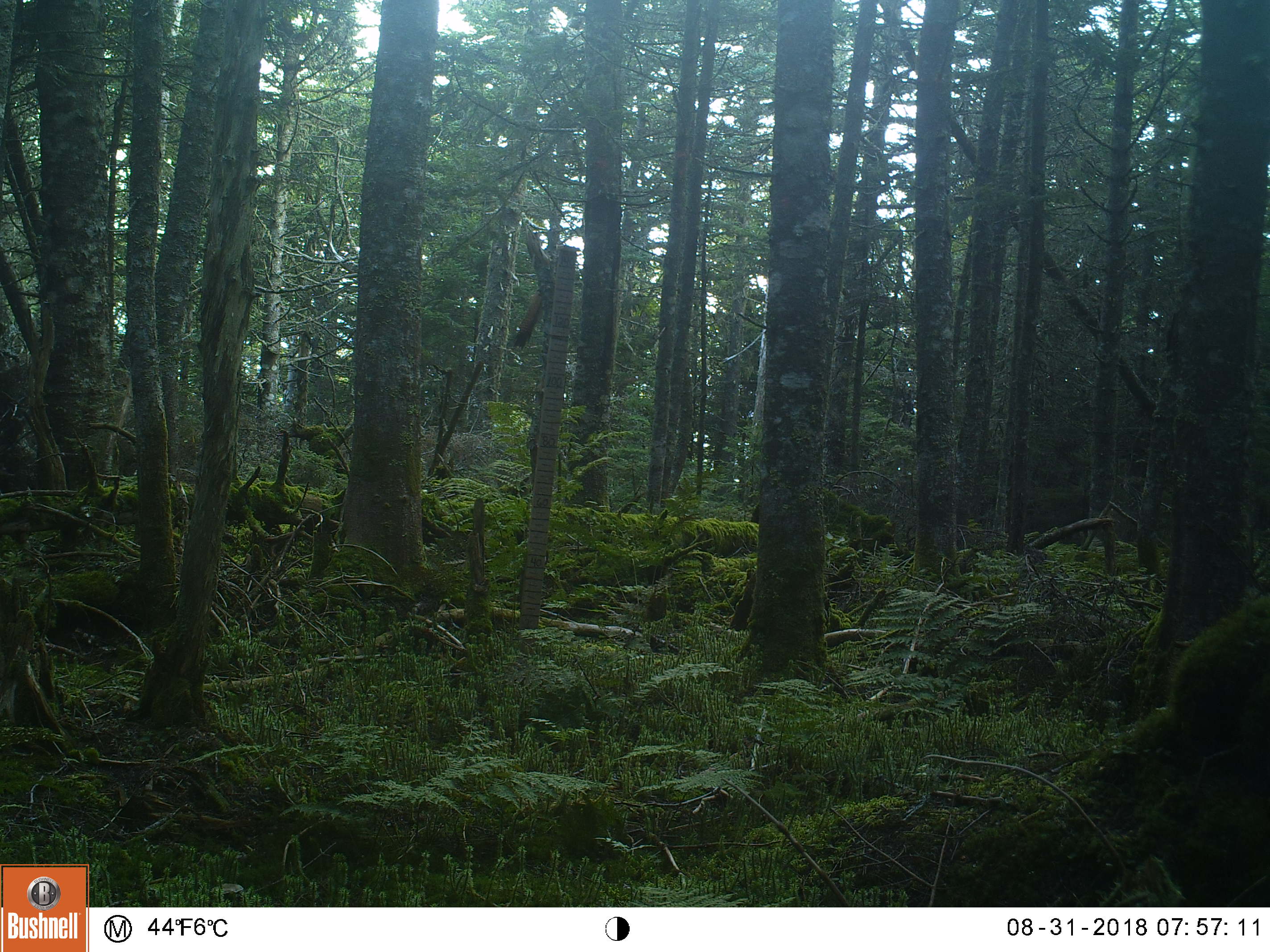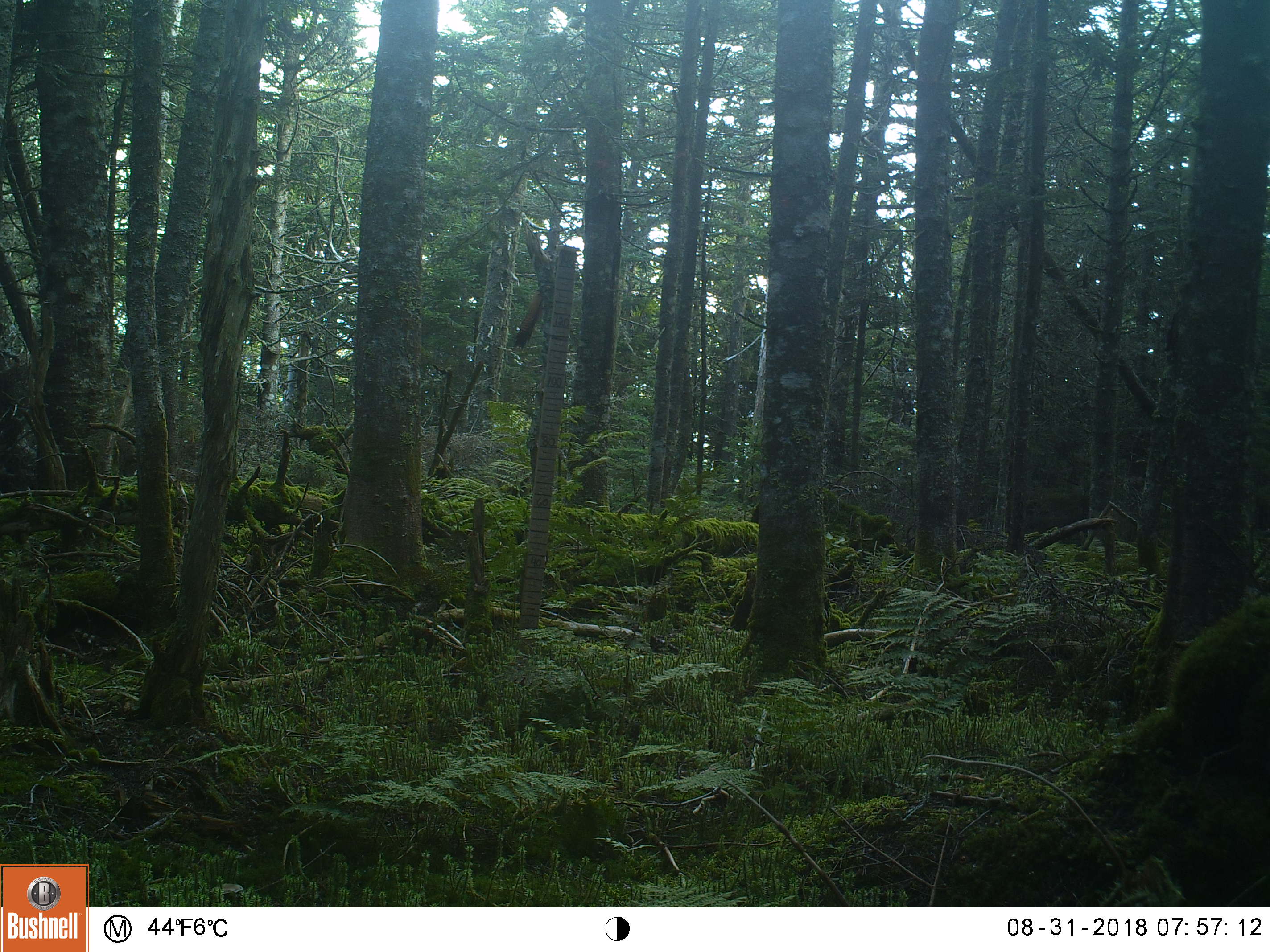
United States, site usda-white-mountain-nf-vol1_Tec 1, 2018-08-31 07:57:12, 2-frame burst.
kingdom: Animalia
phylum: Chordata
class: Mammalia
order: Rodentia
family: Sciuridae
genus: Tamiasciurus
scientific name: Tamiasciurus hudsonicus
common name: red squirrel